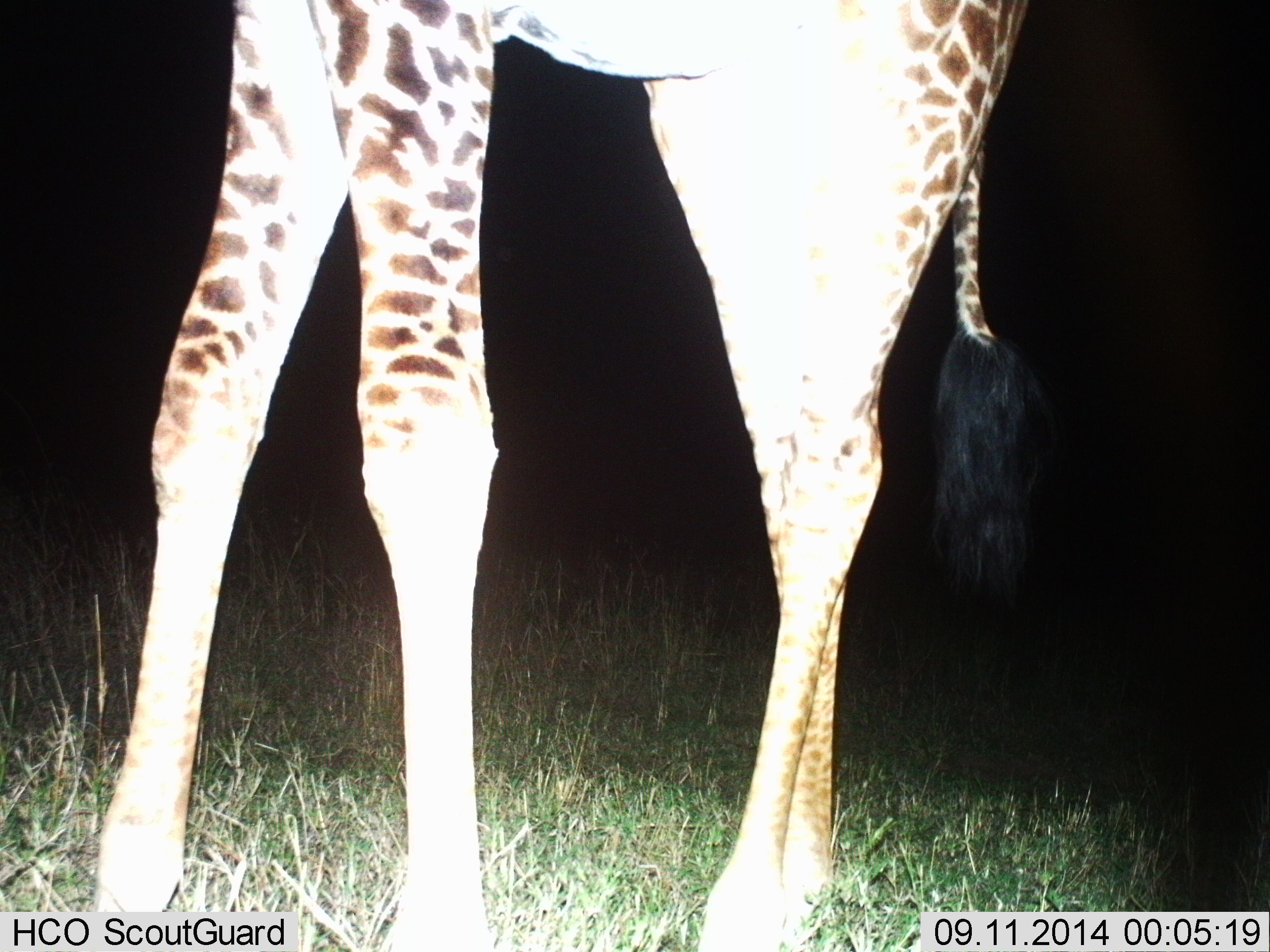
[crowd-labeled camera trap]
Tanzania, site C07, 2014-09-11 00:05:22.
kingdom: Animalia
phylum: Chordata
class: Mammalia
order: Artiodactyla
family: Giraffidae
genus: Giraffa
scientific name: Giraffa camelopardalis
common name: giraffe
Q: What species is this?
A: Giraffe (Giraffa camelopardalis).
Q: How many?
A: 1.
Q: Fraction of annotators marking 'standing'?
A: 80%.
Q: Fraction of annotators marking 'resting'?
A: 0%.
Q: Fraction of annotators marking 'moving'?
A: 10%.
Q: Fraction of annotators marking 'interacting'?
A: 0%.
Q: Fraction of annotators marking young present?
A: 0%.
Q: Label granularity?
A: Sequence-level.